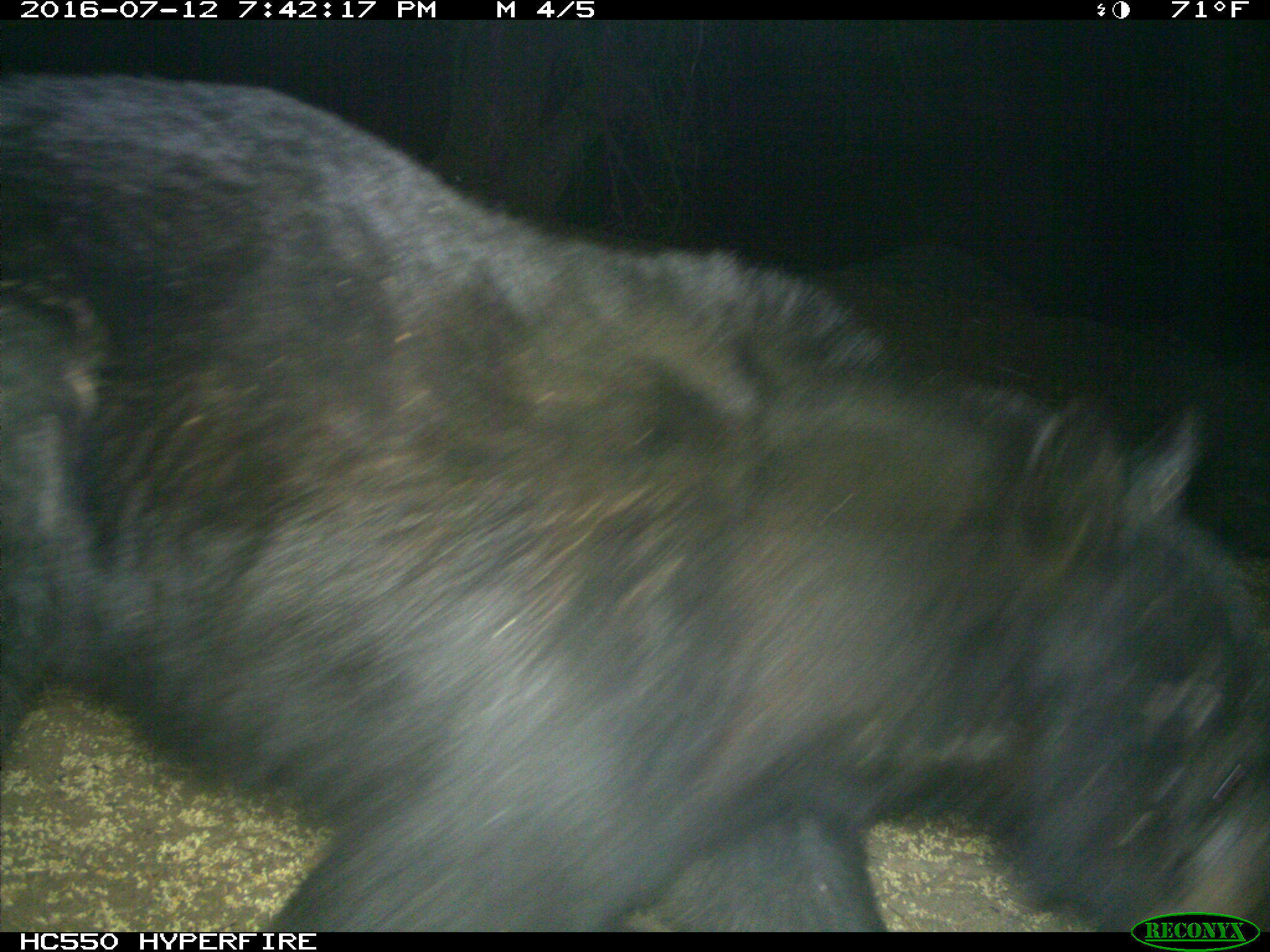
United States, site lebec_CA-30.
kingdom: Animalia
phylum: Chordata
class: Mammalia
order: Carnivora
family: Ursidae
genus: Ursus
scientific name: Ursus americanus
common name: american black bear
Ursus americanus (american black bear).